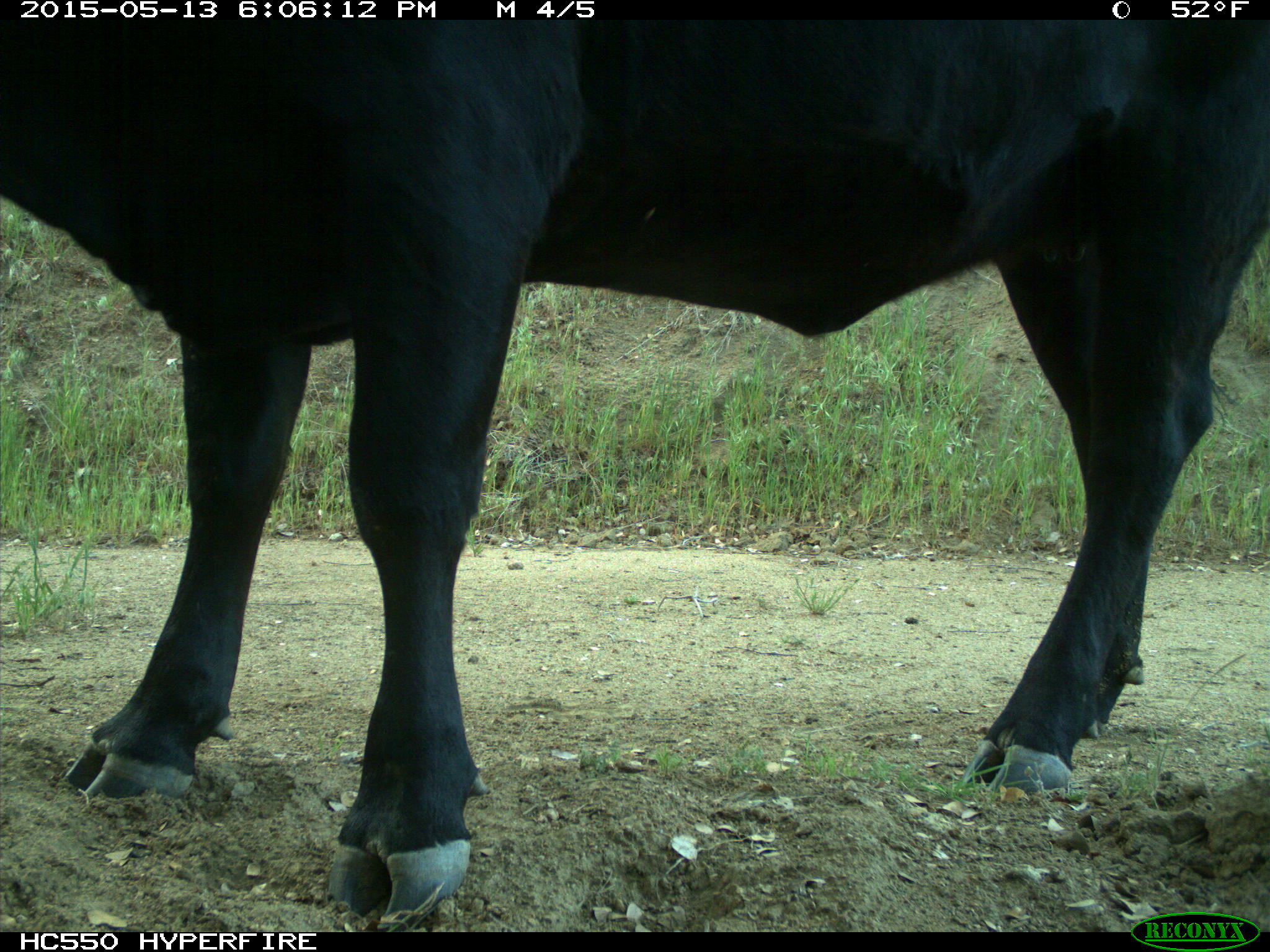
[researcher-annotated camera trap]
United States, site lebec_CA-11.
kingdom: Animalia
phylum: Chordata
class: Mammalia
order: Artiodactyla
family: Bovidae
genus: Bos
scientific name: Bos taurus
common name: domestic cow